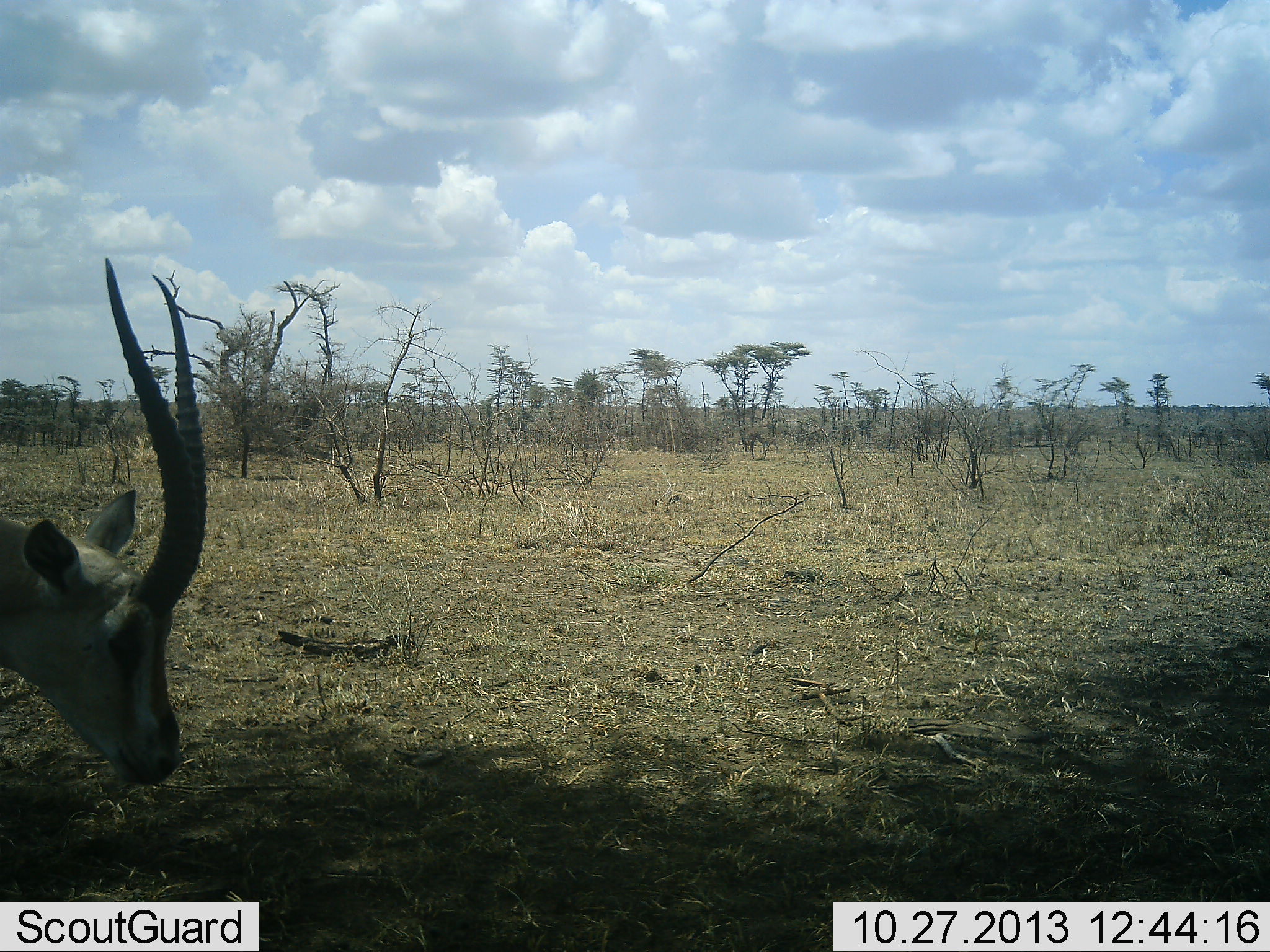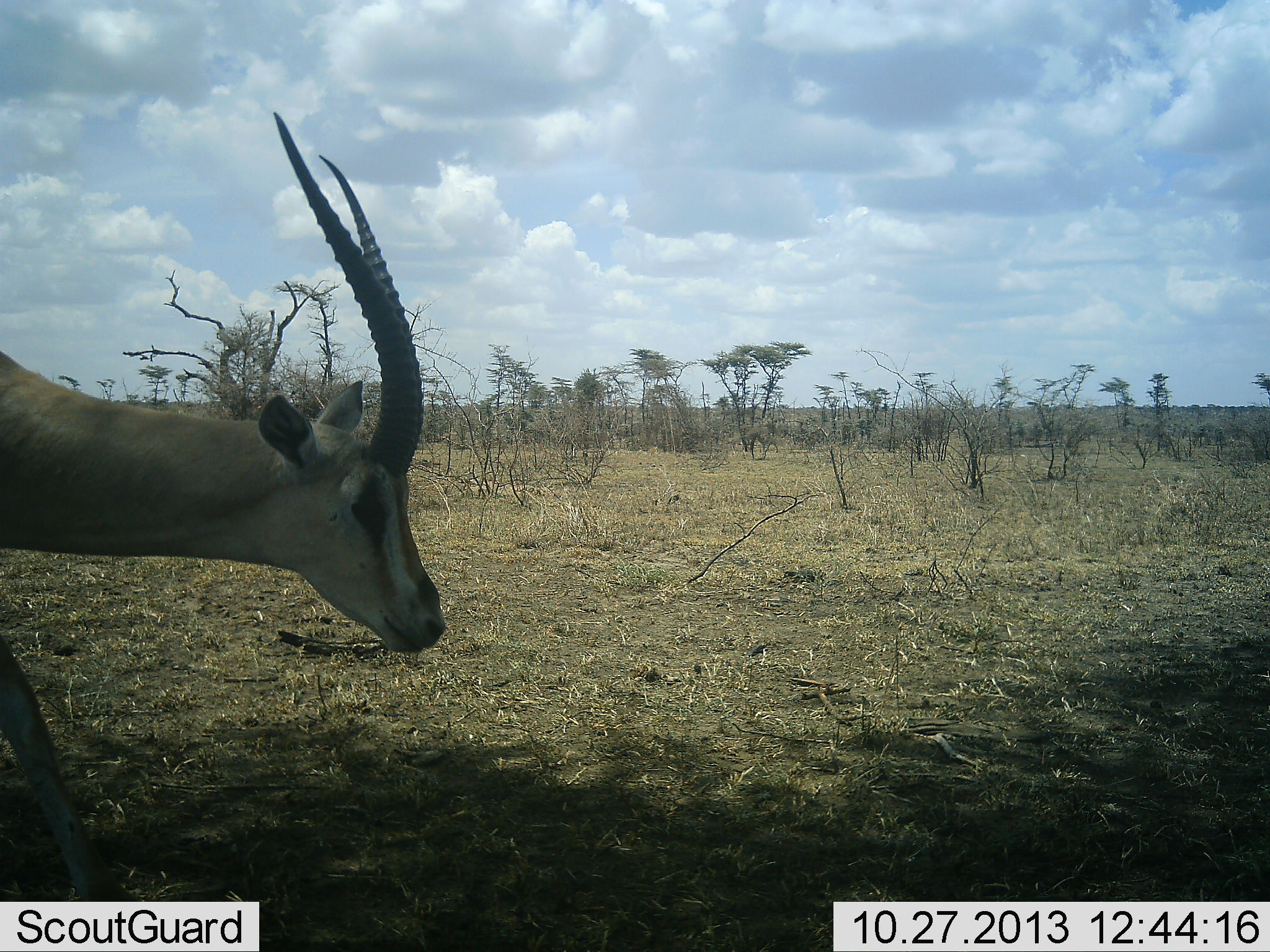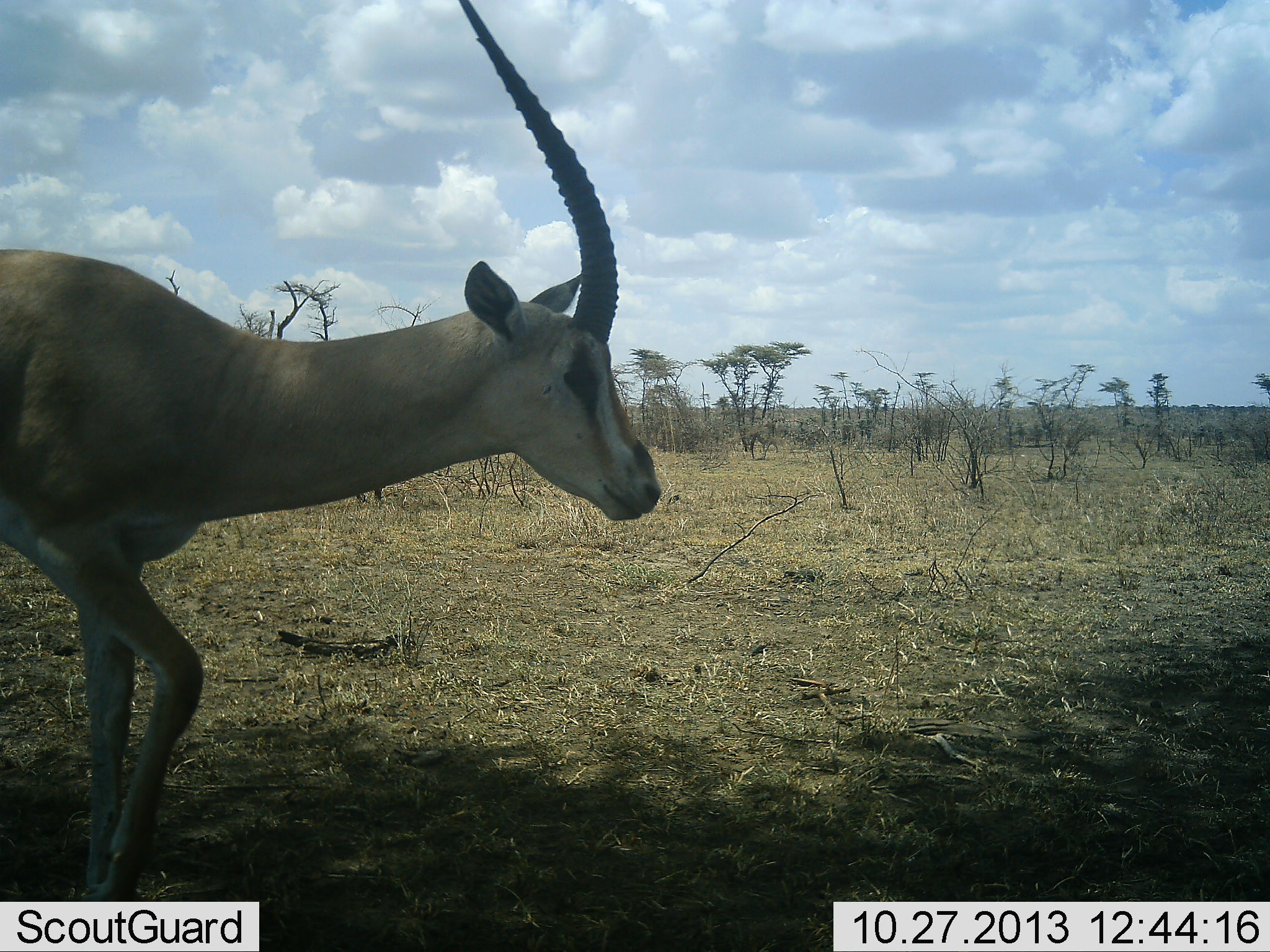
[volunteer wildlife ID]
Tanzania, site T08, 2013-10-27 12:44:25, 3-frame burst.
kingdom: Animalia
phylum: Chordata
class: Mammalia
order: Artiodactyla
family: Bovidae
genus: Nanger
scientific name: Nanger granti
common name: grant's gazelle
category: gazellegrants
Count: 1.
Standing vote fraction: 4%.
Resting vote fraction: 0%.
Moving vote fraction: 96%.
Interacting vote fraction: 0%.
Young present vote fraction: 0%.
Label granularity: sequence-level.